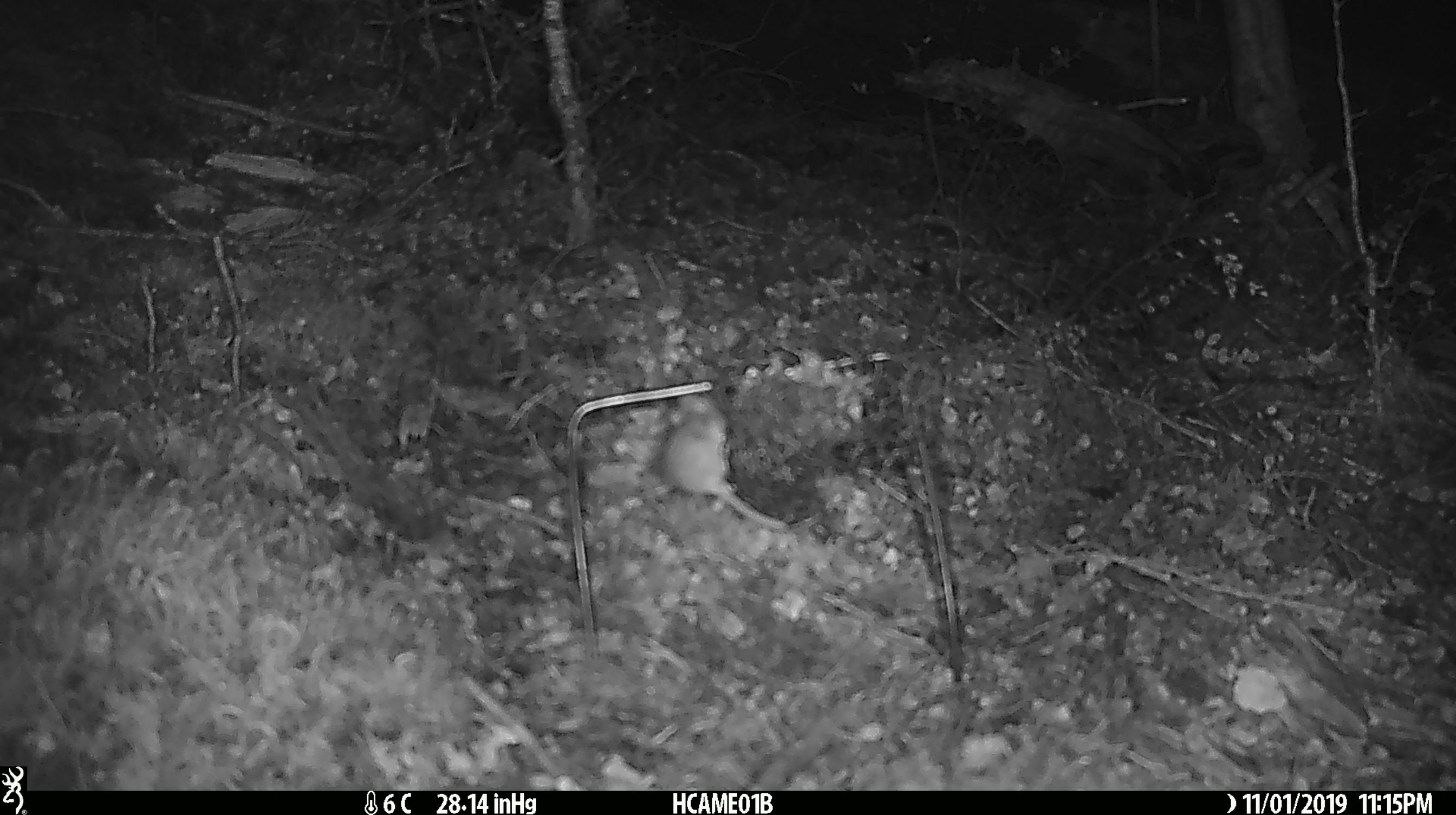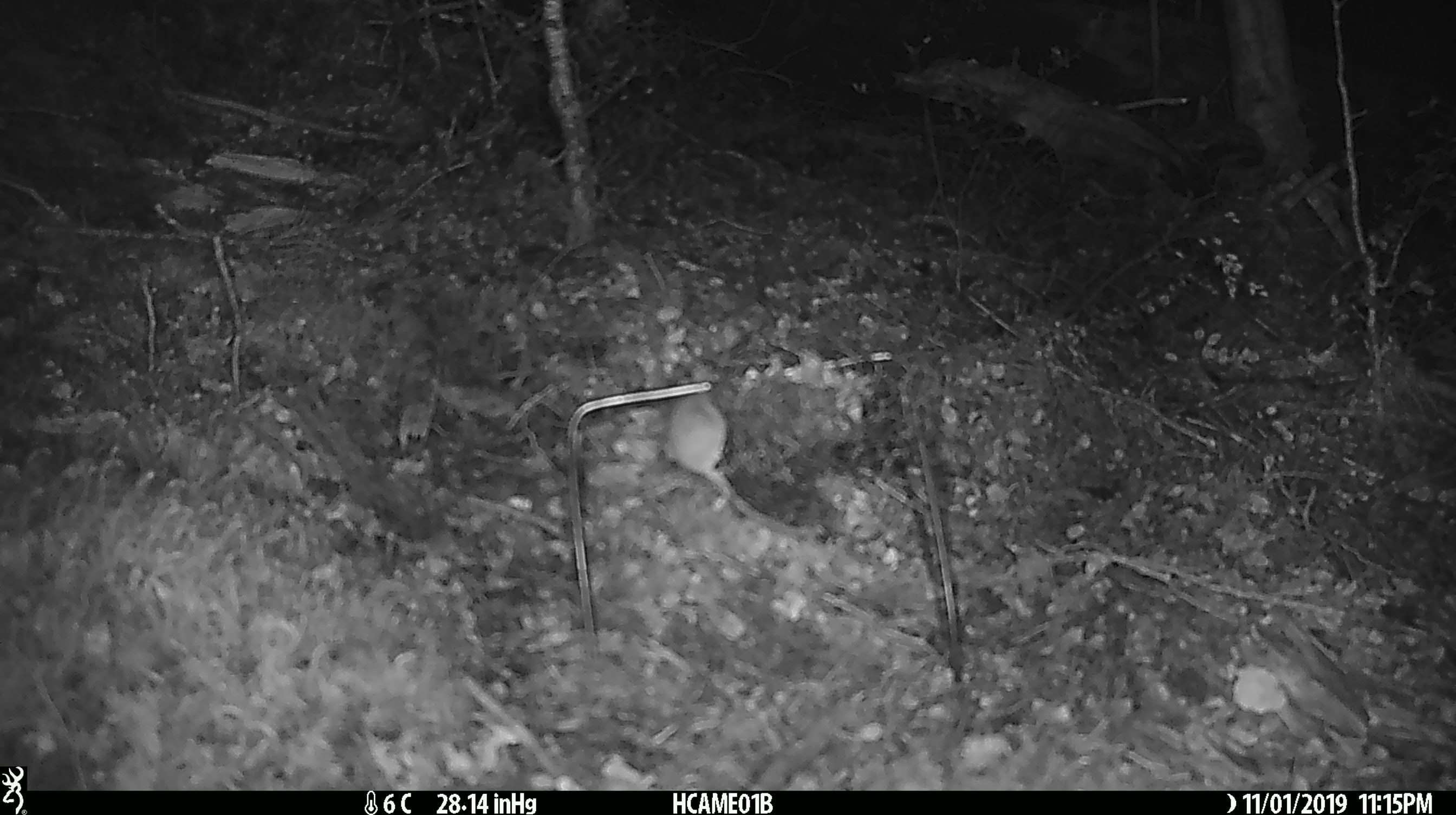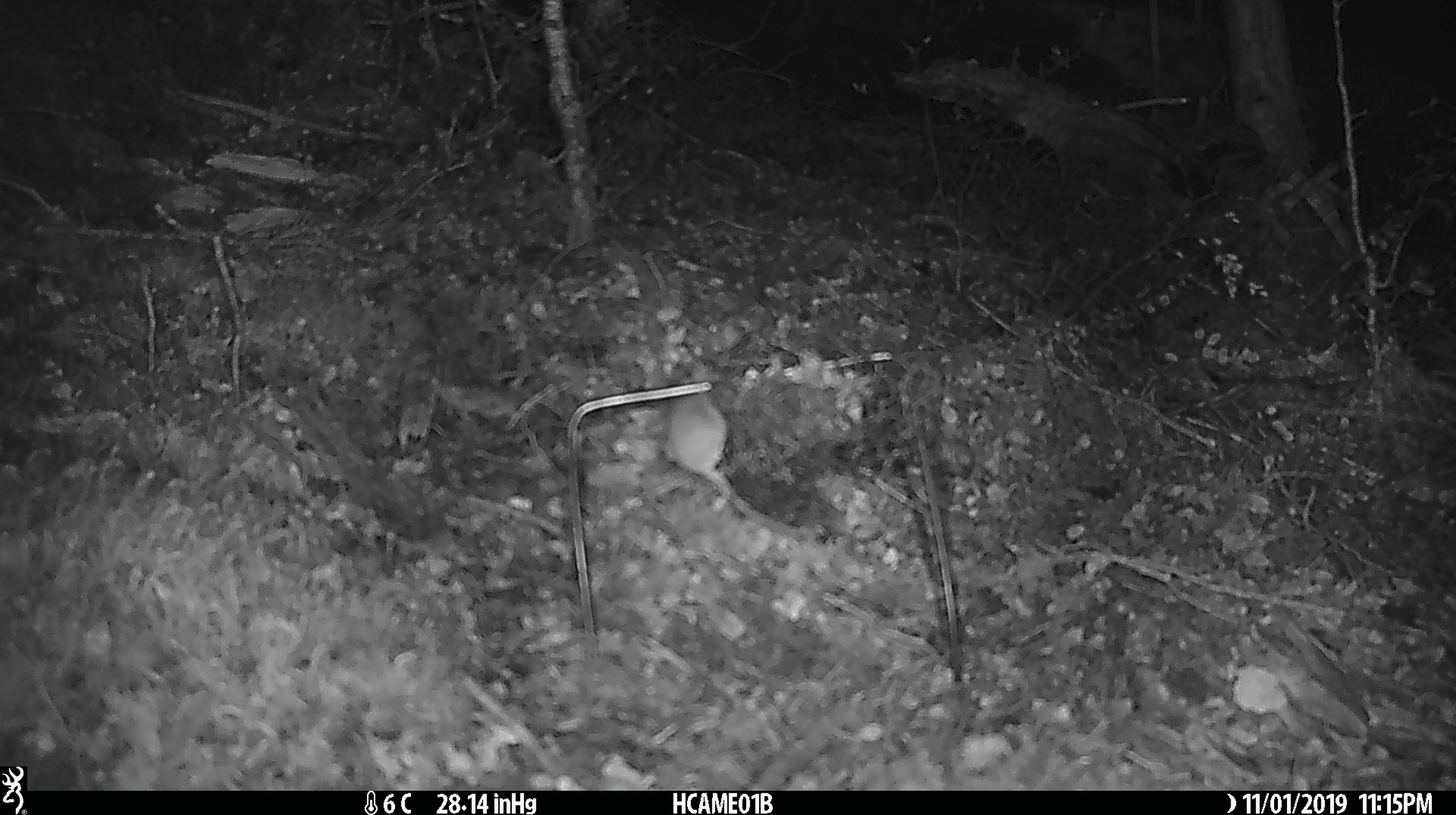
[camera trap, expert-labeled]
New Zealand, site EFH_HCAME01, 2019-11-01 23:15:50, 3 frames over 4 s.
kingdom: Animalia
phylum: Chordata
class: Mammalia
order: Rodentia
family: Muridae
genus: Mus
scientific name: Mus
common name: mouse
Mouse (Mus).